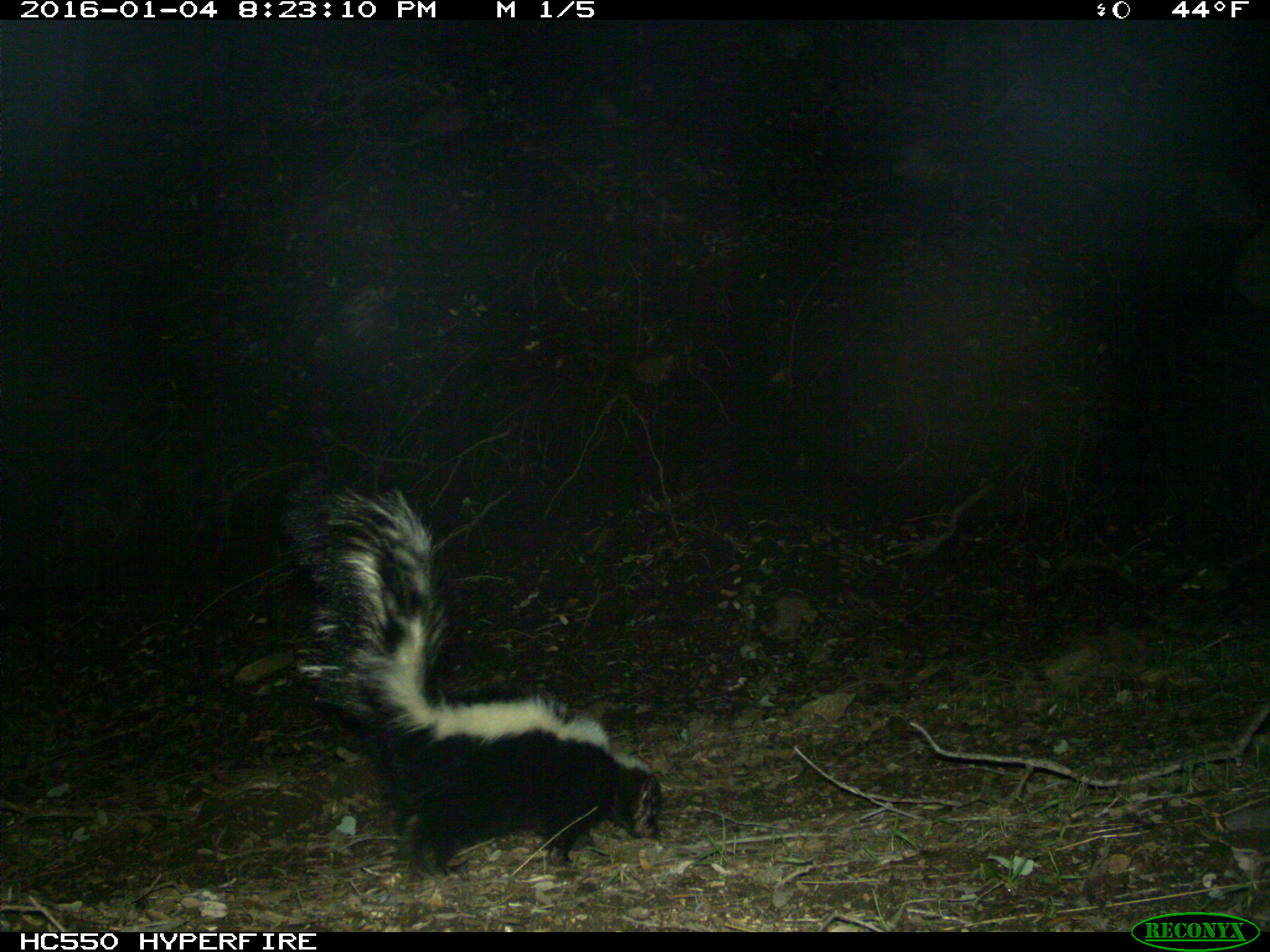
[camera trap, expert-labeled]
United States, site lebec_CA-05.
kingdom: Animalia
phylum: Chordata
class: Mammalia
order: Carnivora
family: Mephitidae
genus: Mephitis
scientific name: Mephitis mephitis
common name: striped skunk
Mephitis mephitis (striped skunk).